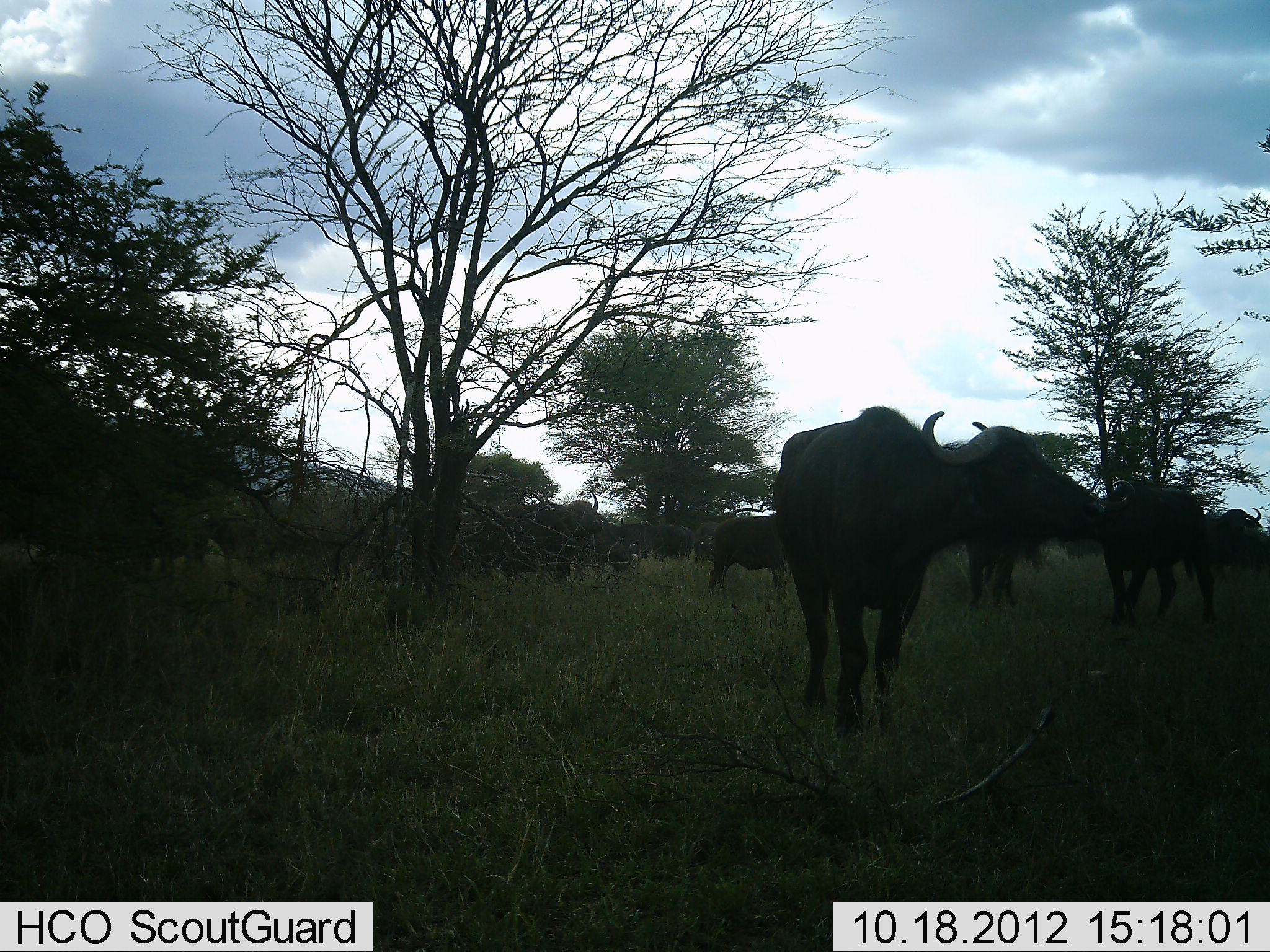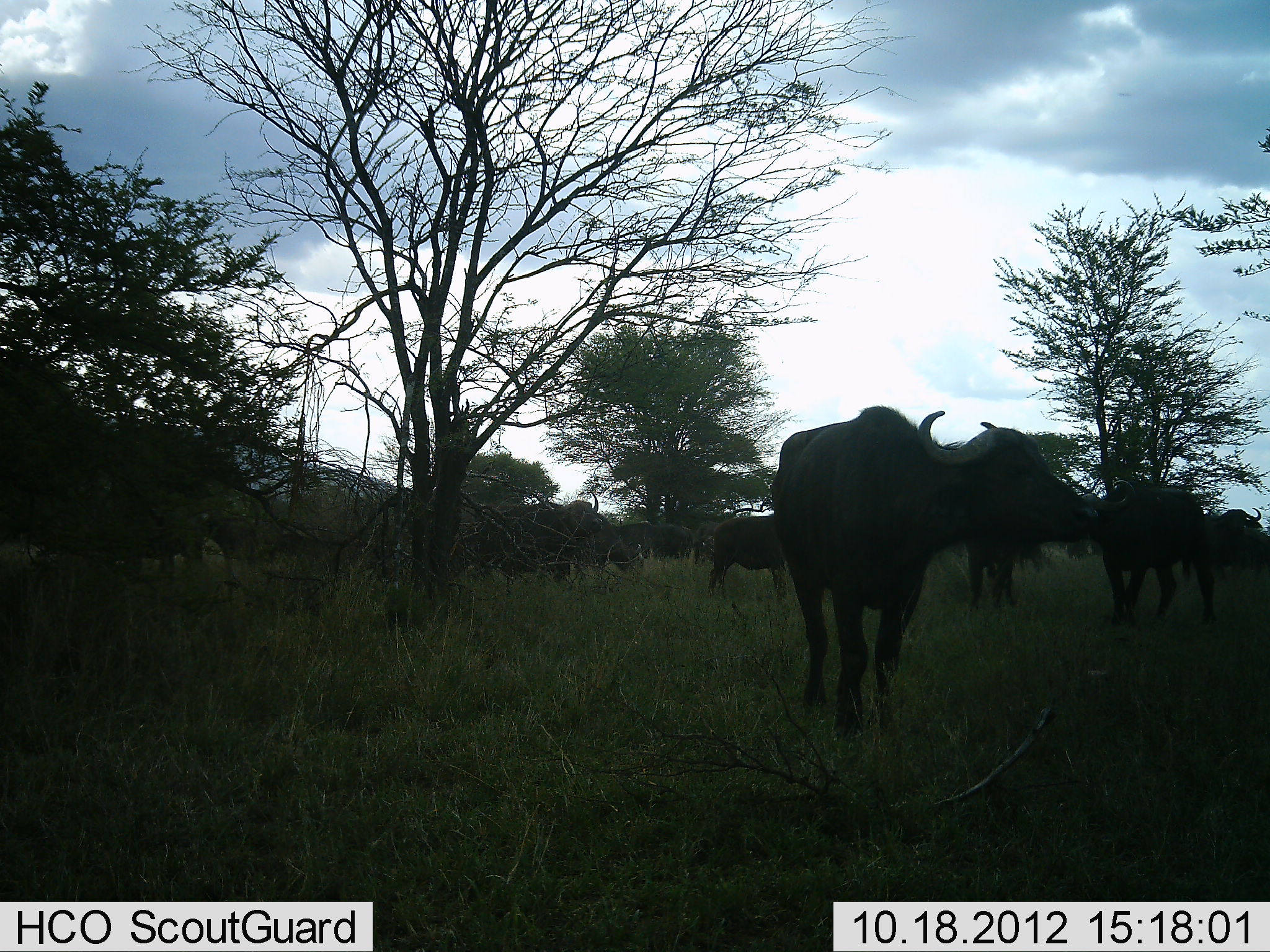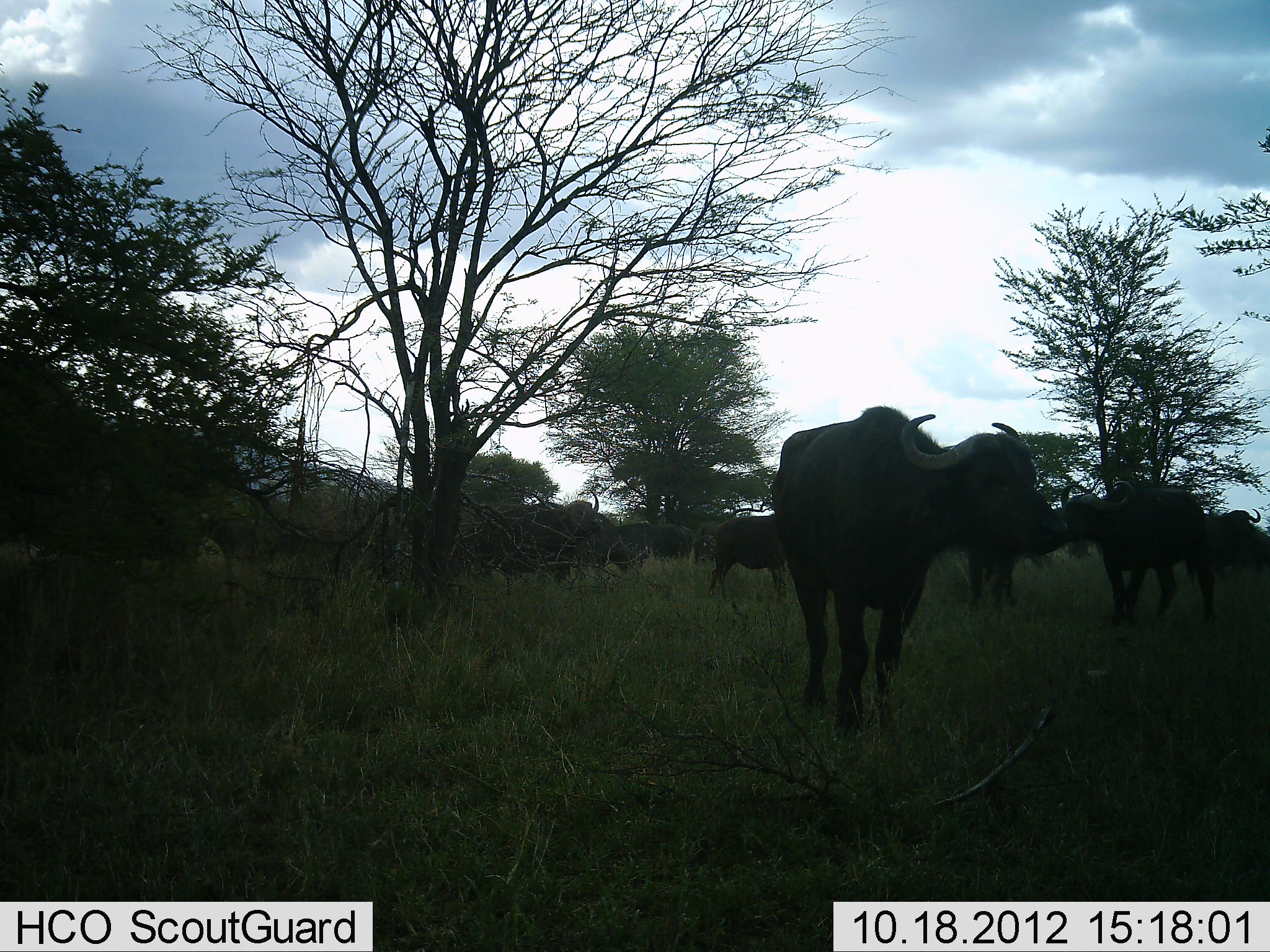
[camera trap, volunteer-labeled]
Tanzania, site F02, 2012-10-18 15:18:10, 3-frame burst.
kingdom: Animalia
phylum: Chordata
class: Mammalia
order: Artiodactyla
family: Bovidae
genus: Syncerus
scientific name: Syncerus caffer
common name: cape buffalo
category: buffalo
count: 8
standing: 90%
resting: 0%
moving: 0%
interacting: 10%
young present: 0%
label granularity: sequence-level